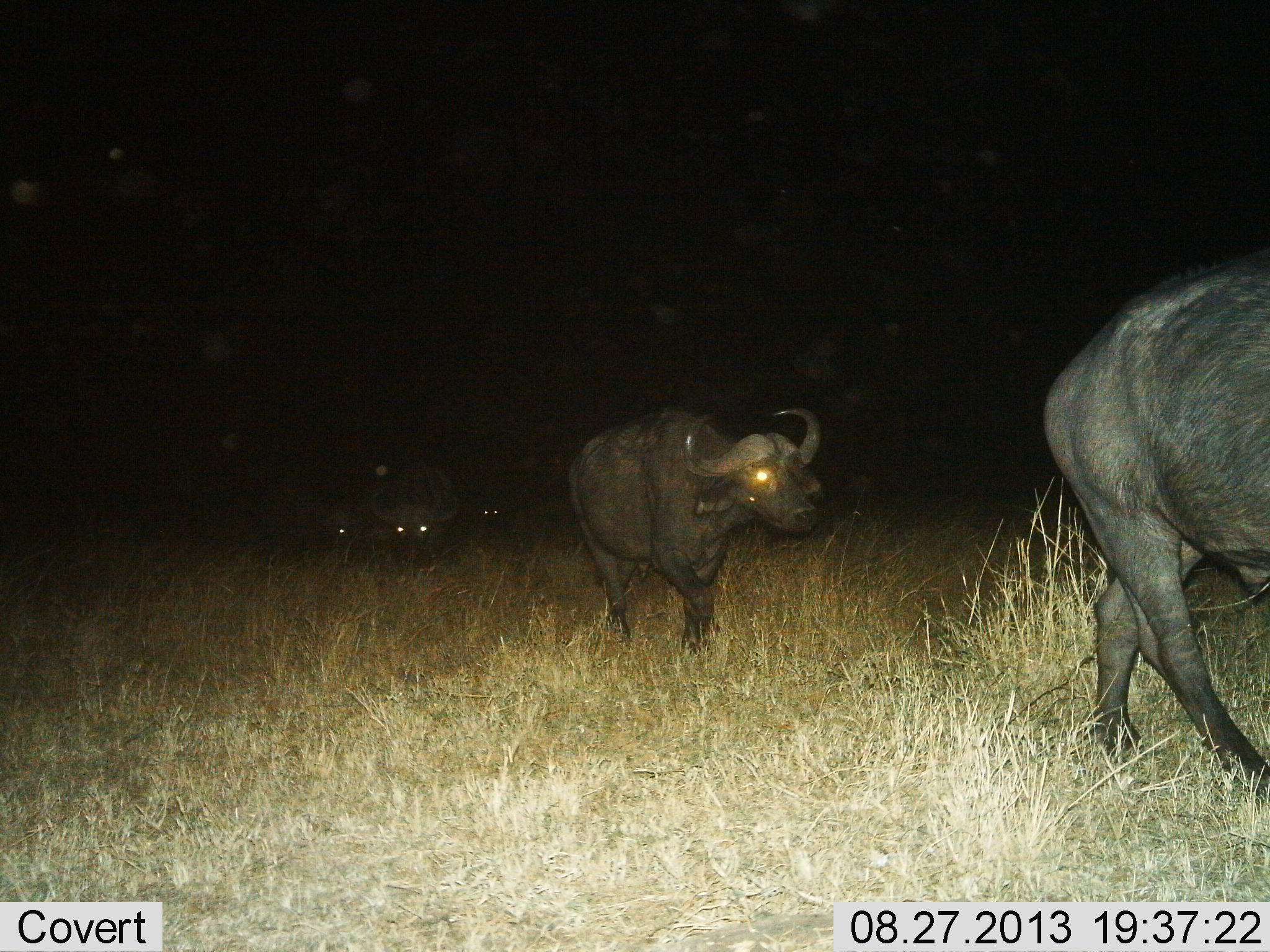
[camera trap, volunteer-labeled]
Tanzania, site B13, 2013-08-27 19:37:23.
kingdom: Animalia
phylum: Chordata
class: Mammalia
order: Artiodactyla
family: Bovidae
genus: Syncerus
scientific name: Syncerus caffer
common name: cape buffalo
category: buffalo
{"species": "buffalo (cape buffalo) (Syncerus caffer)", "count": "5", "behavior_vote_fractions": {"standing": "20%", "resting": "0%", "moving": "90%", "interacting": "0%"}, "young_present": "0%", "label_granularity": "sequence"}